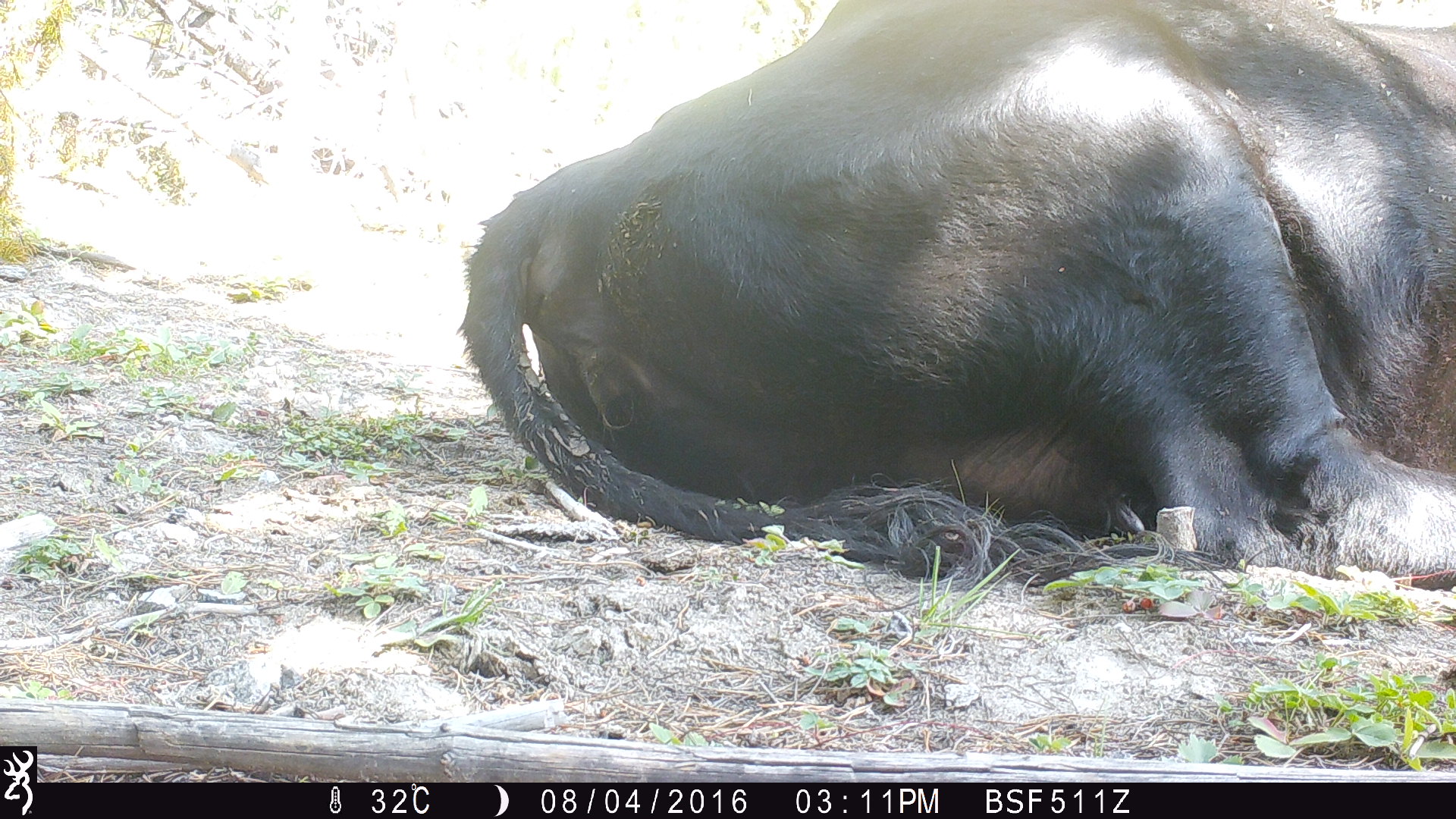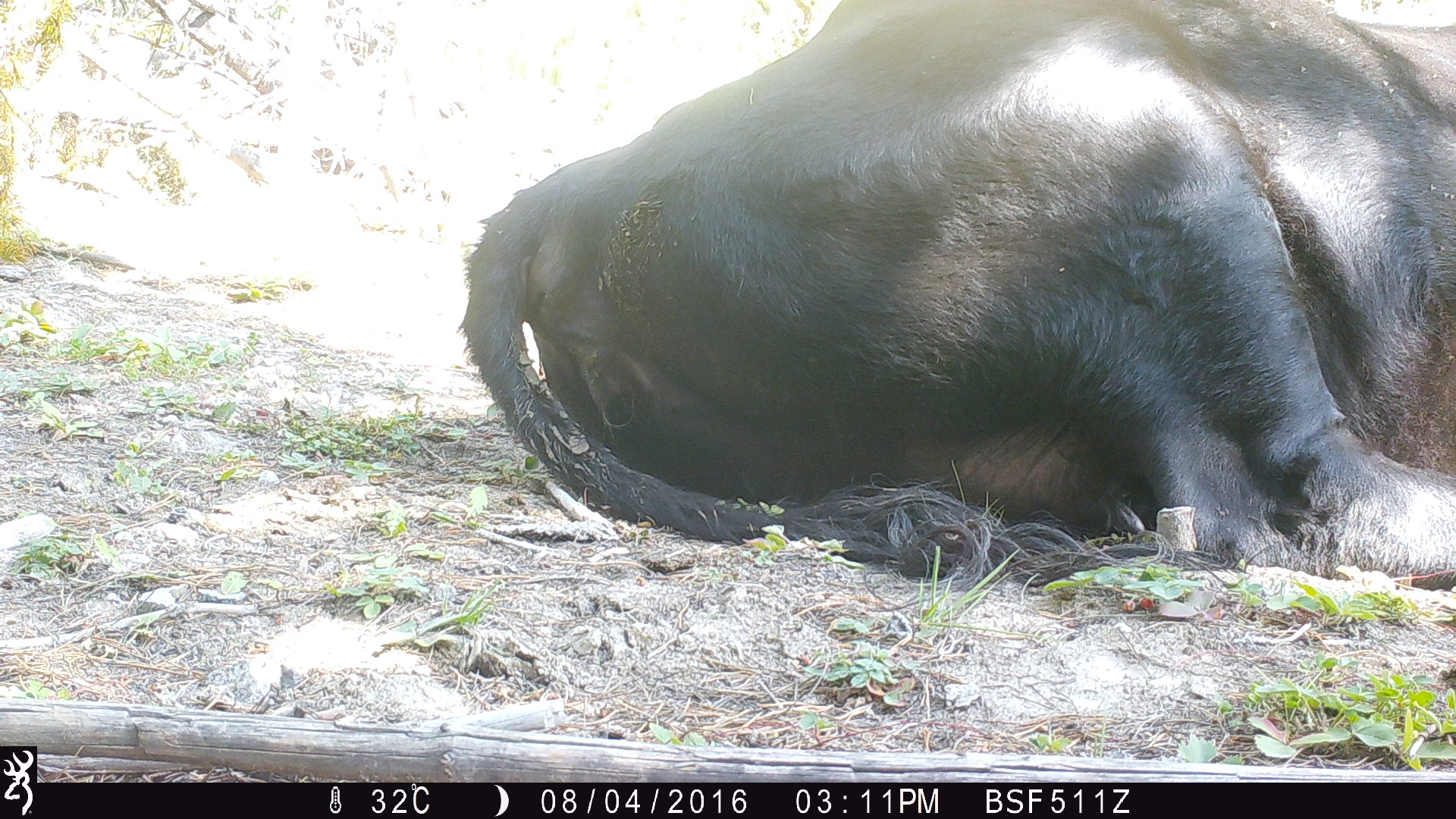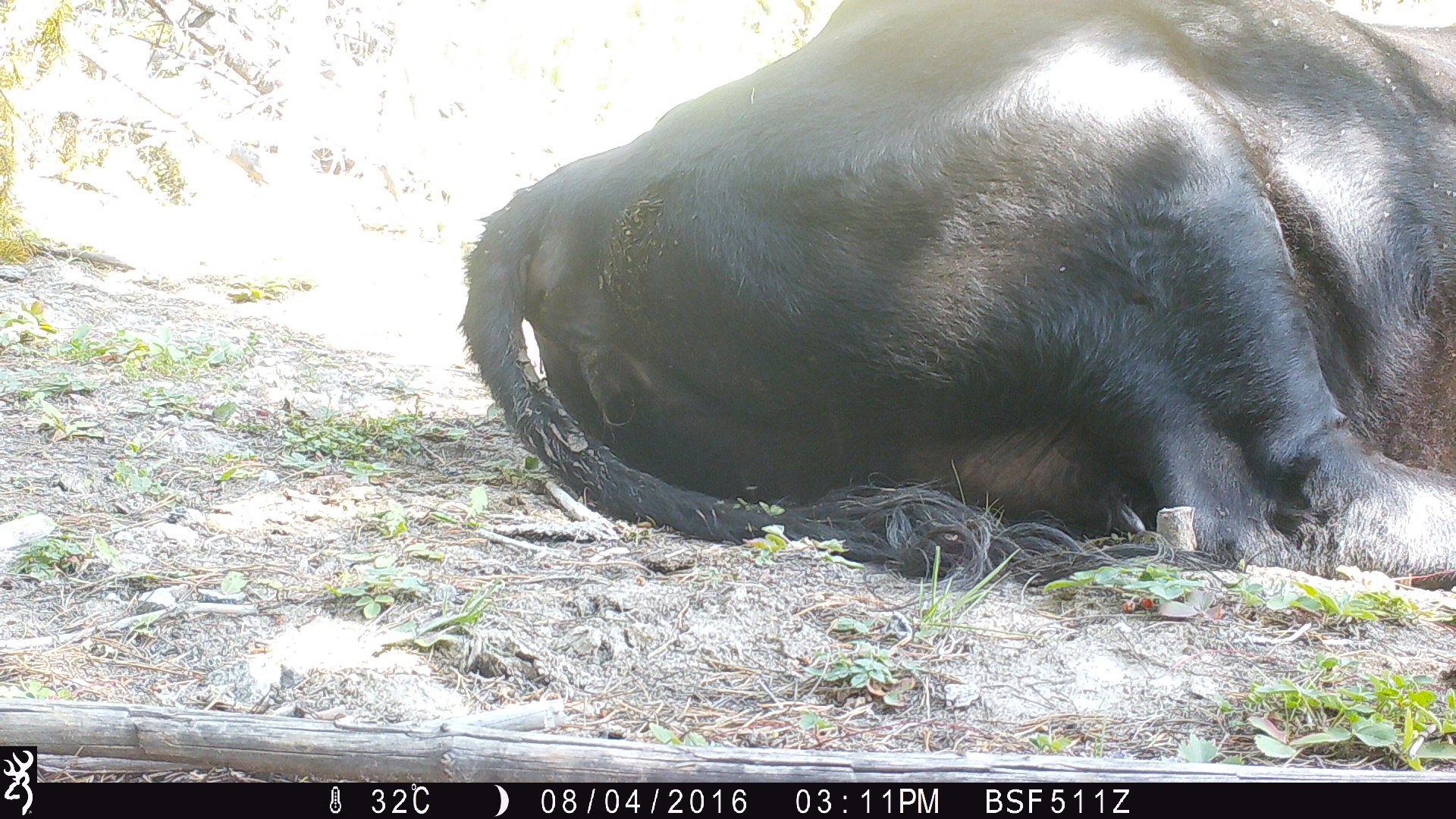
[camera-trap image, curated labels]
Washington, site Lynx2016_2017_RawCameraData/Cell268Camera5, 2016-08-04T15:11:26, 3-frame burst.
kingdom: Animalia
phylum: Chordata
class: Mammalia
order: Artiodactyla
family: Bovidae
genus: Bos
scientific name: Bos taurus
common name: domestic cattle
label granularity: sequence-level